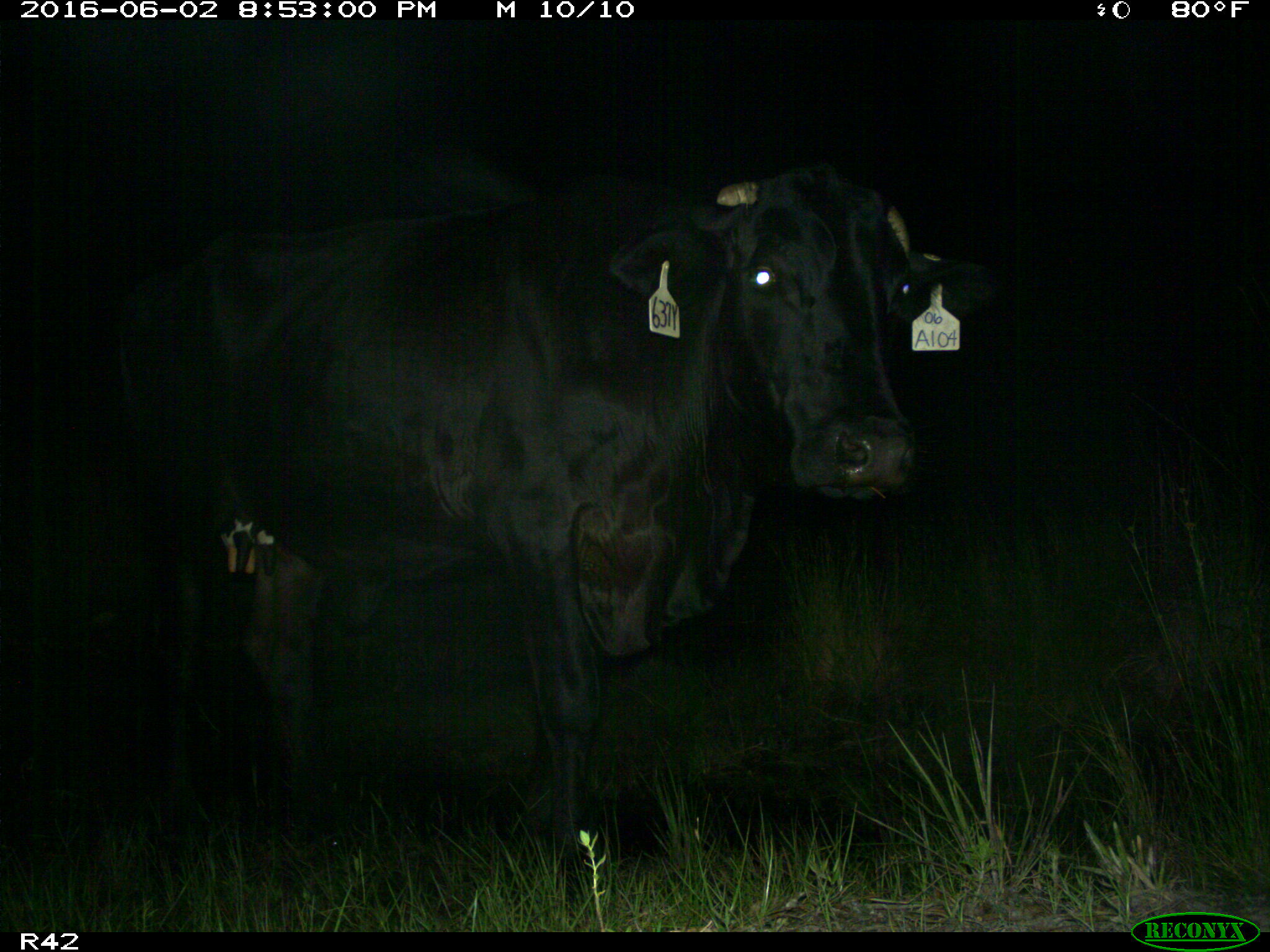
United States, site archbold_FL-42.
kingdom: Animalia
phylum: Chordata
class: Mammalia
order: Artiodactyla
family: Bovidae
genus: Bos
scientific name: Bos taurus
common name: domestic cow